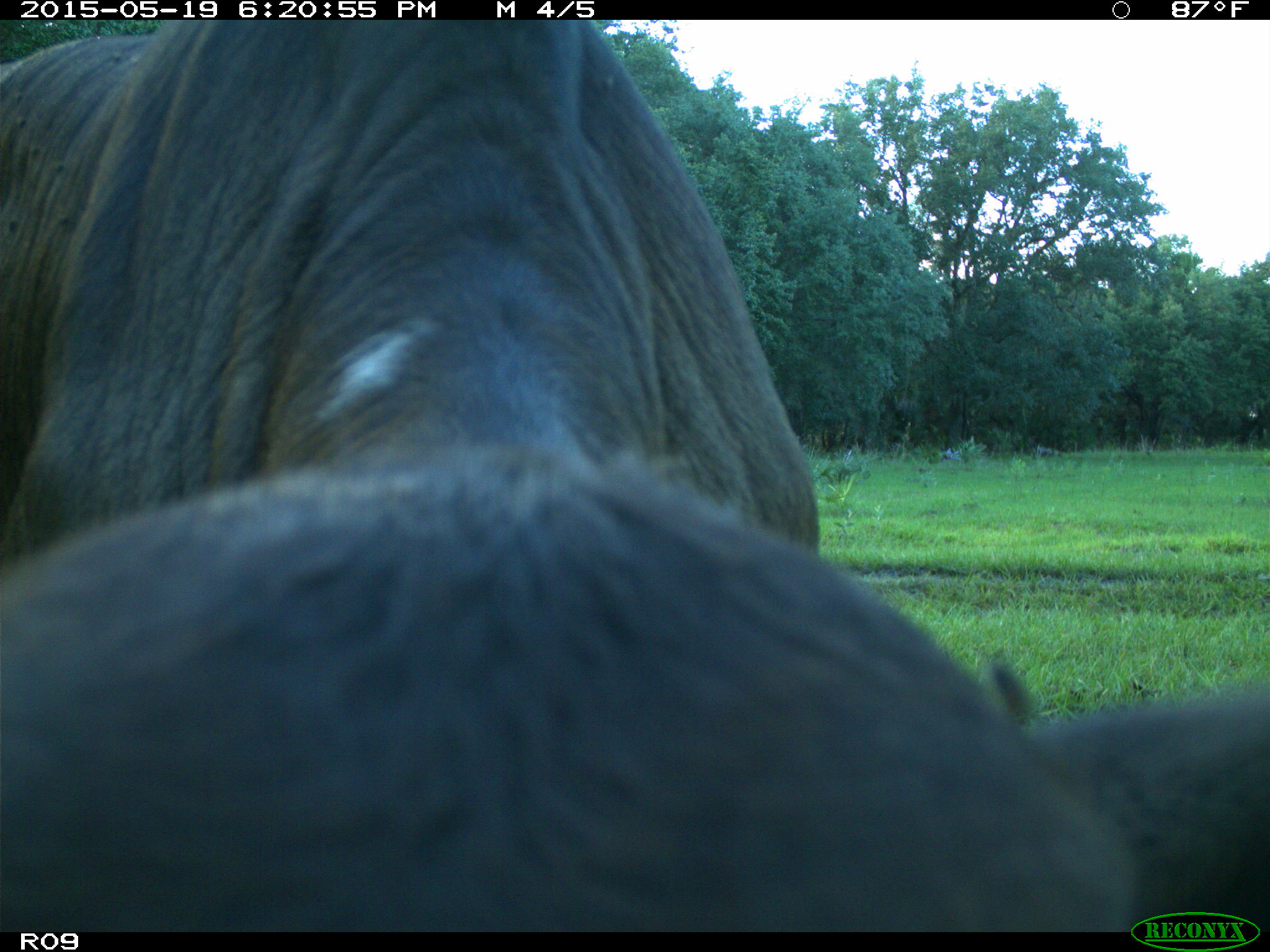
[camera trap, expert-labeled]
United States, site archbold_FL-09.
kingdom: Animalia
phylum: Chordata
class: Mammalia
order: Artiodactyla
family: Bovidae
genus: Bos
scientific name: Bos taurus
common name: domestic cow